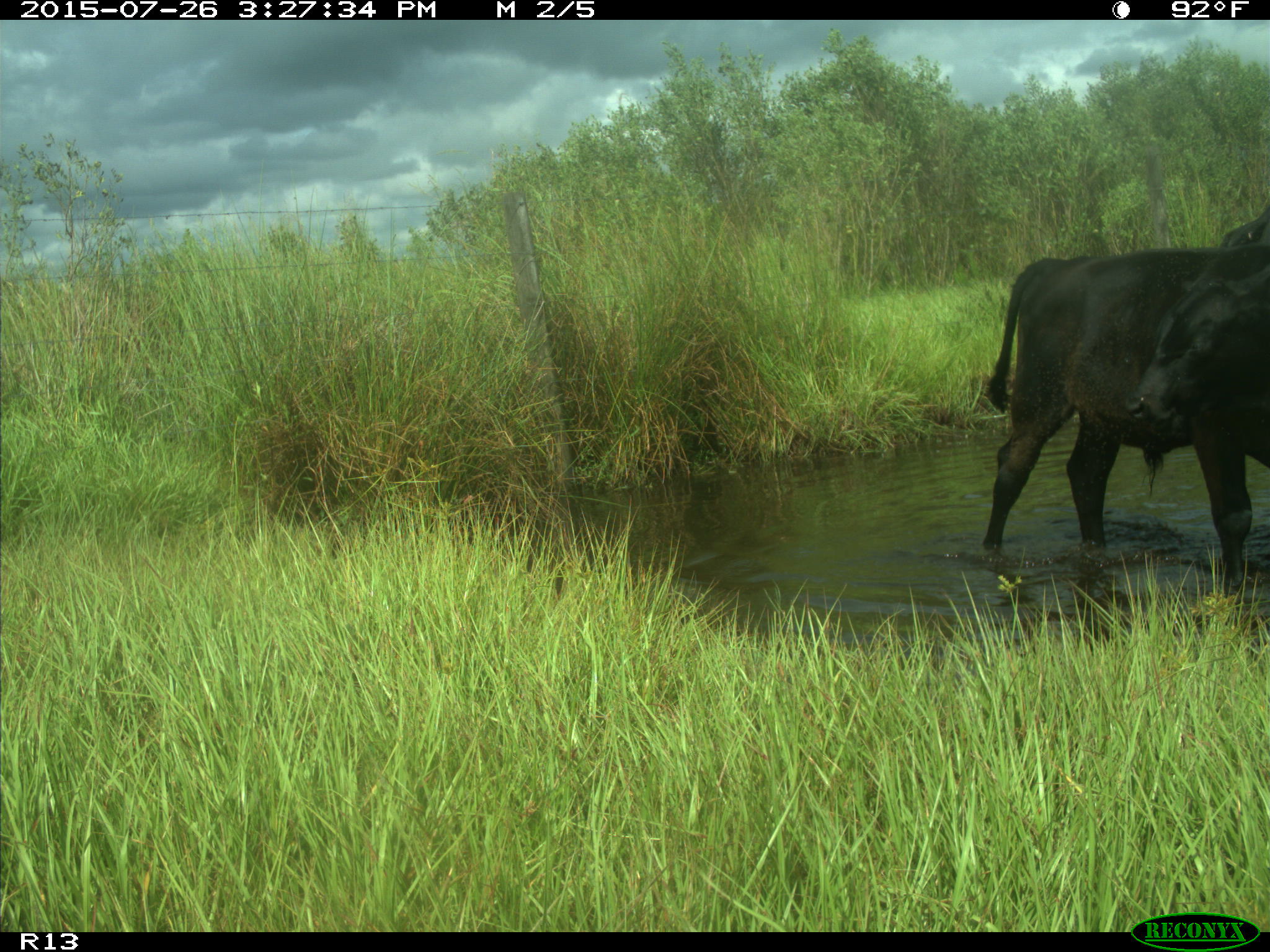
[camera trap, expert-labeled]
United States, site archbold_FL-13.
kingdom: Animalia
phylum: Chordata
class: Mammalia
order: Artiodactyla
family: Bovidae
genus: Bos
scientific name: Bos taurus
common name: domestic cow